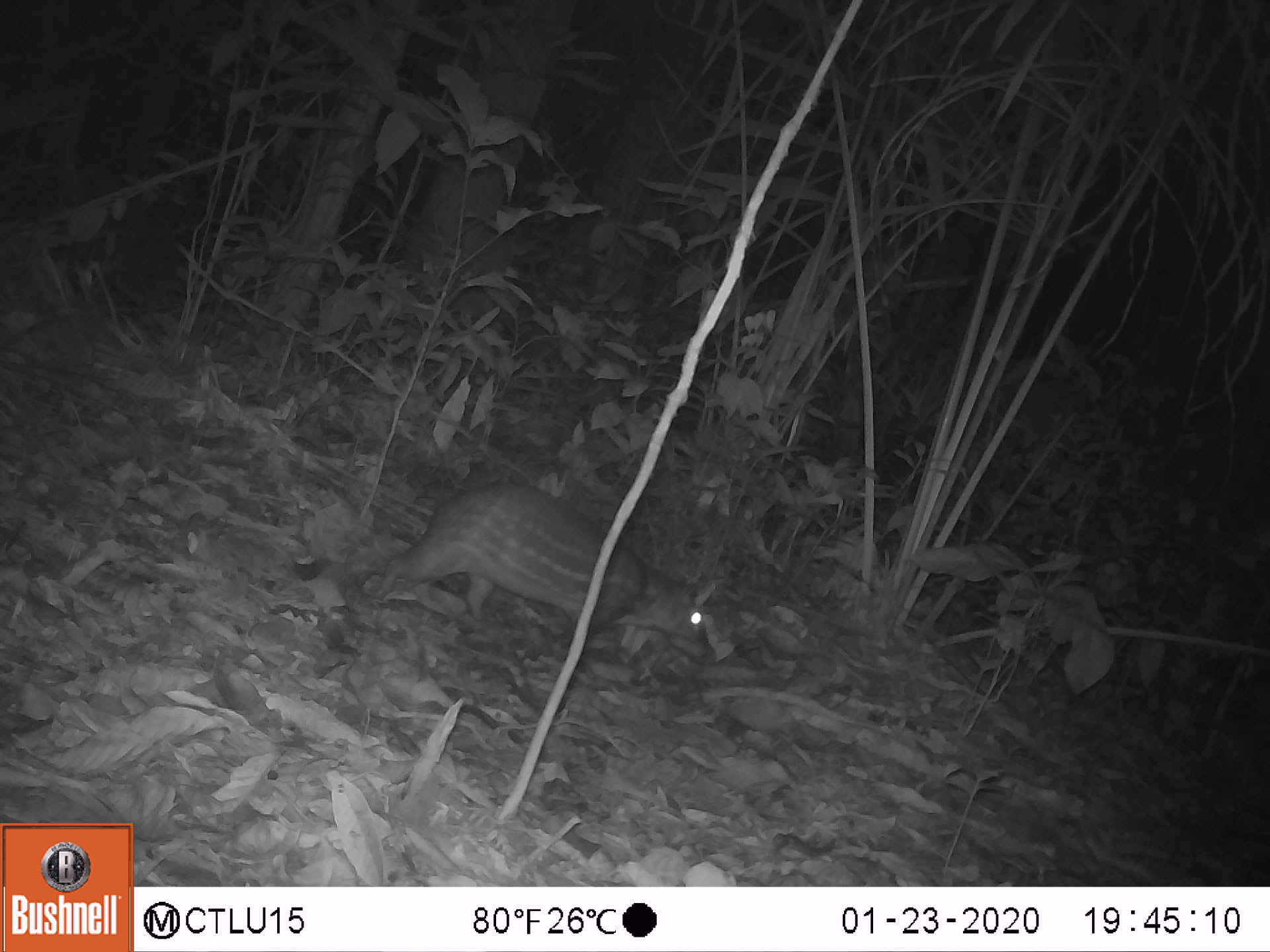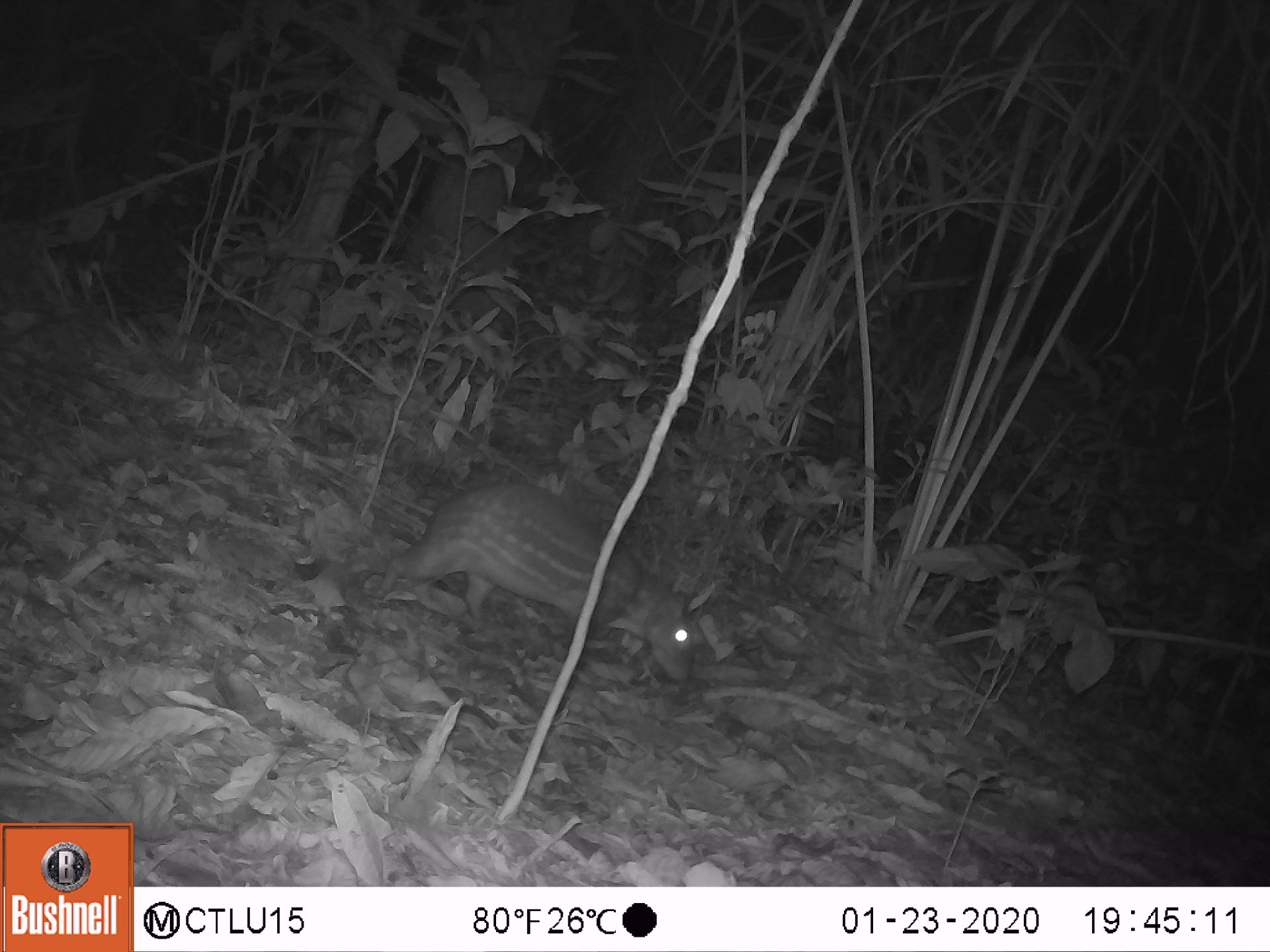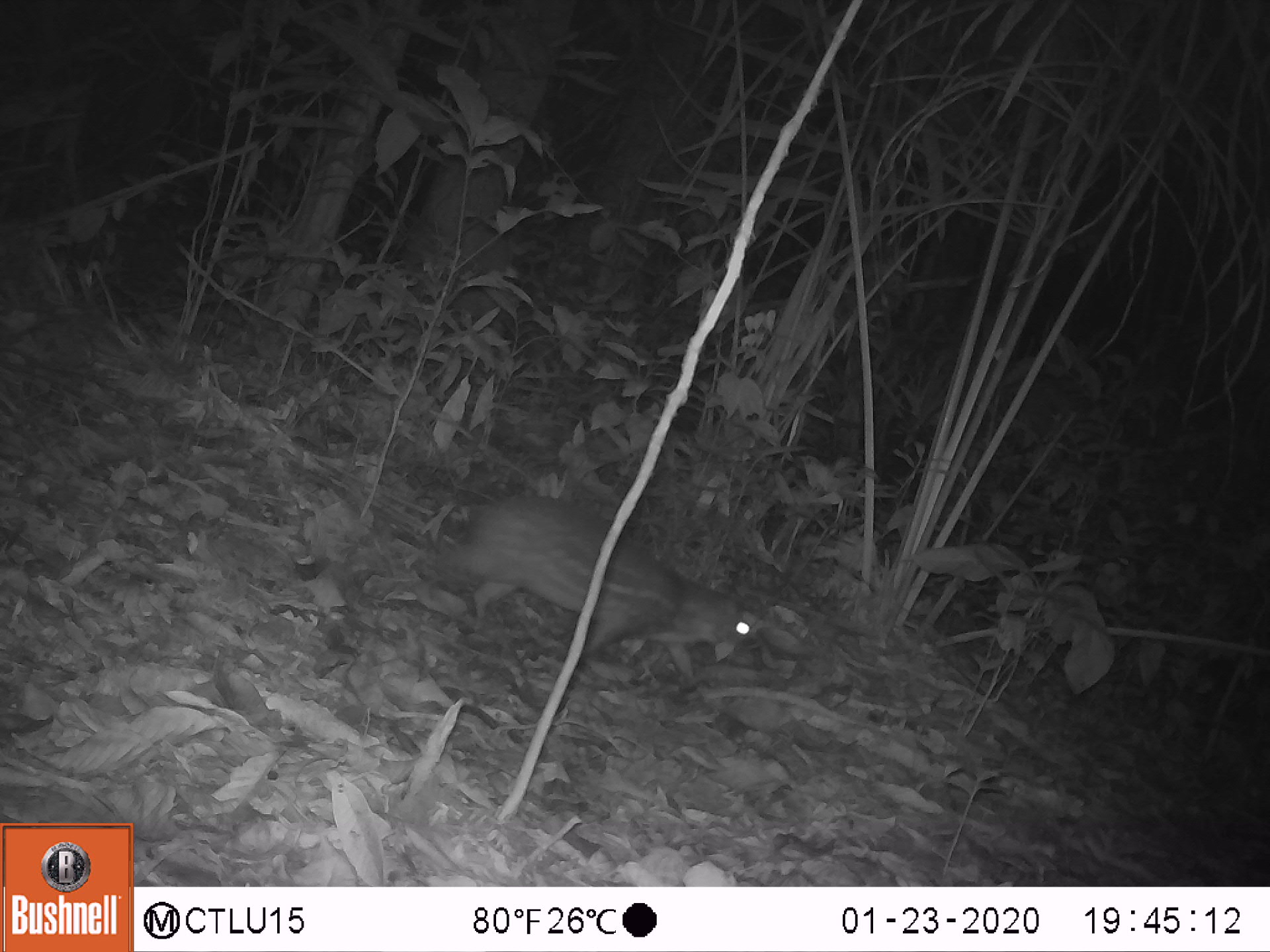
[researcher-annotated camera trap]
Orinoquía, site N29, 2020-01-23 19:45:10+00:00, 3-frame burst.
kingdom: Animalia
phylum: Chordata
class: Mammalia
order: Rodentia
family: Cuniculidae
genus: Cuniculus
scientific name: Cuniculus paca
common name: spotted paca